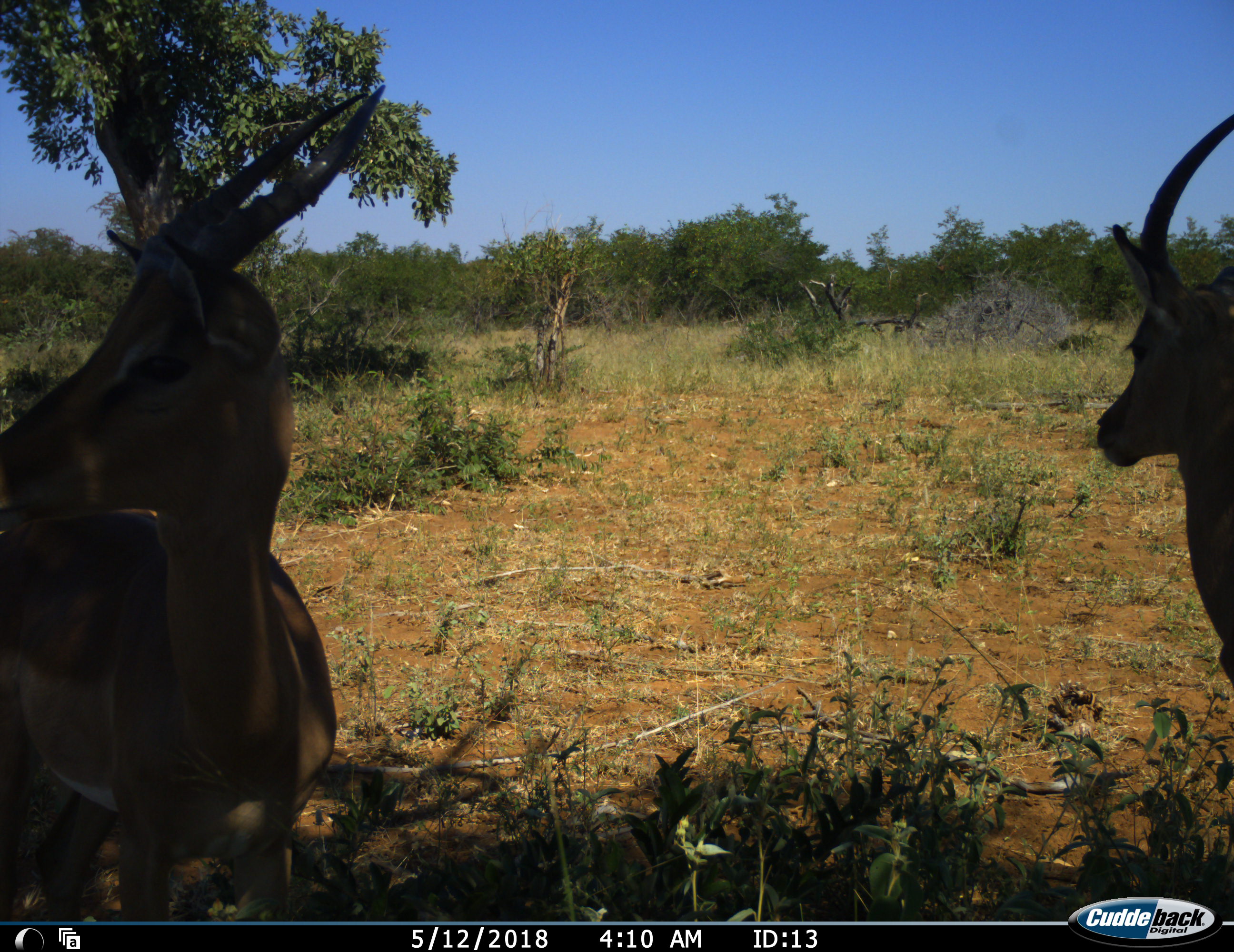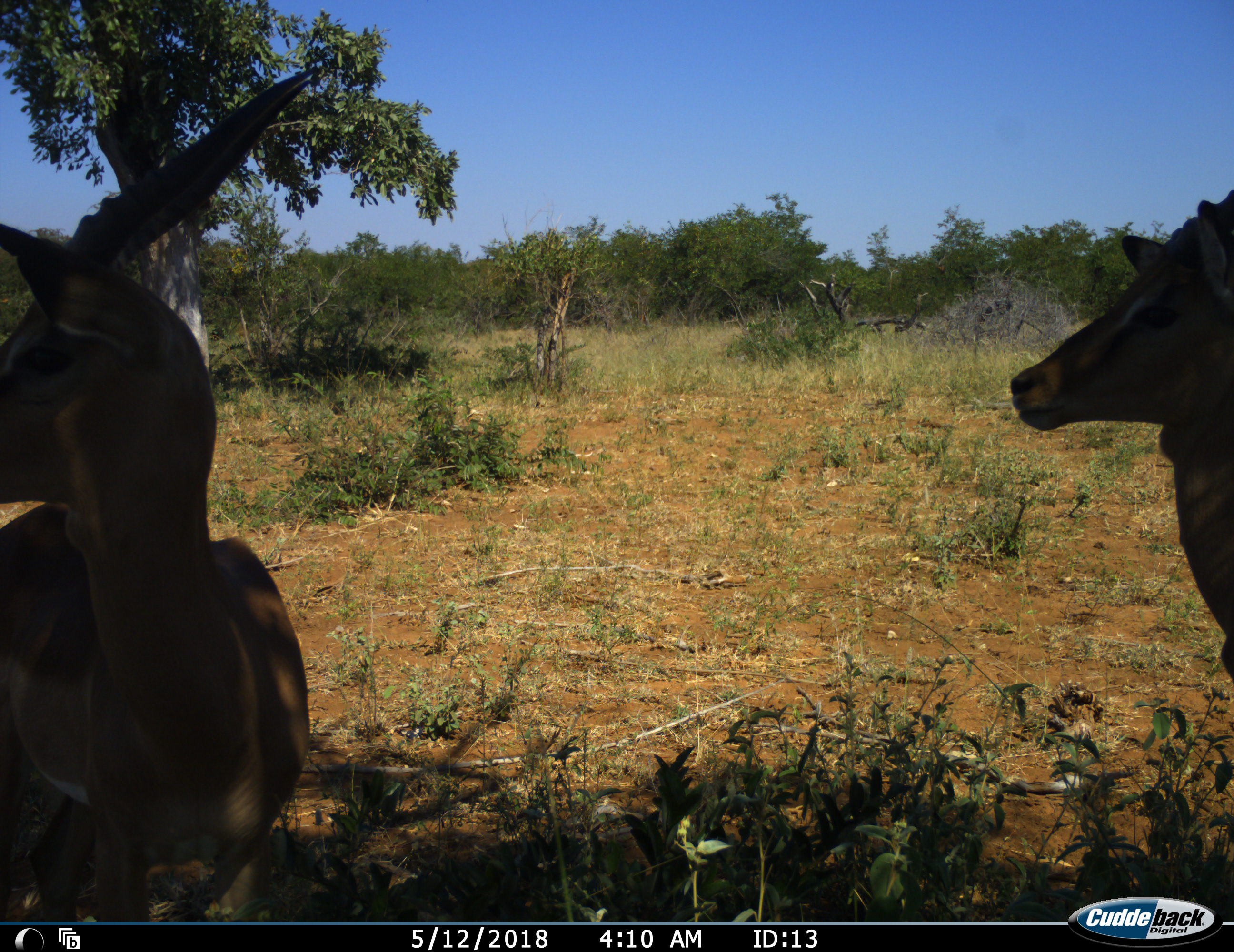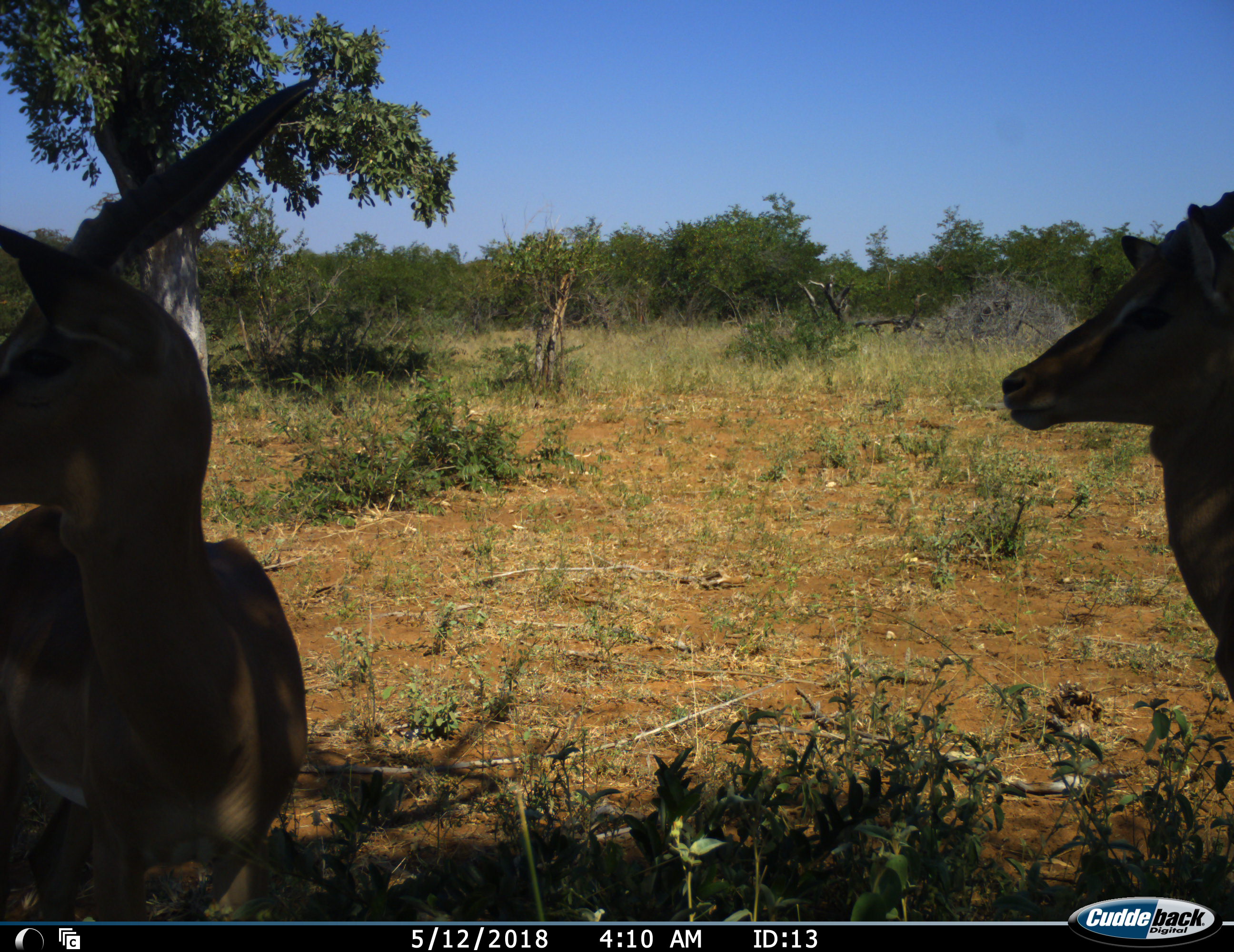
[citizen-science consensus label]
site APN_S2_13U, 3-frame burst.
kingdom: Animalia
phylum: Chordata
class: Mammalia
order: Artiodactyla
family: Bovidae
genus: Aepyceros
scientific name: Aepyceros melampus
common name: impala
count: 2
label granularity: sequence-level